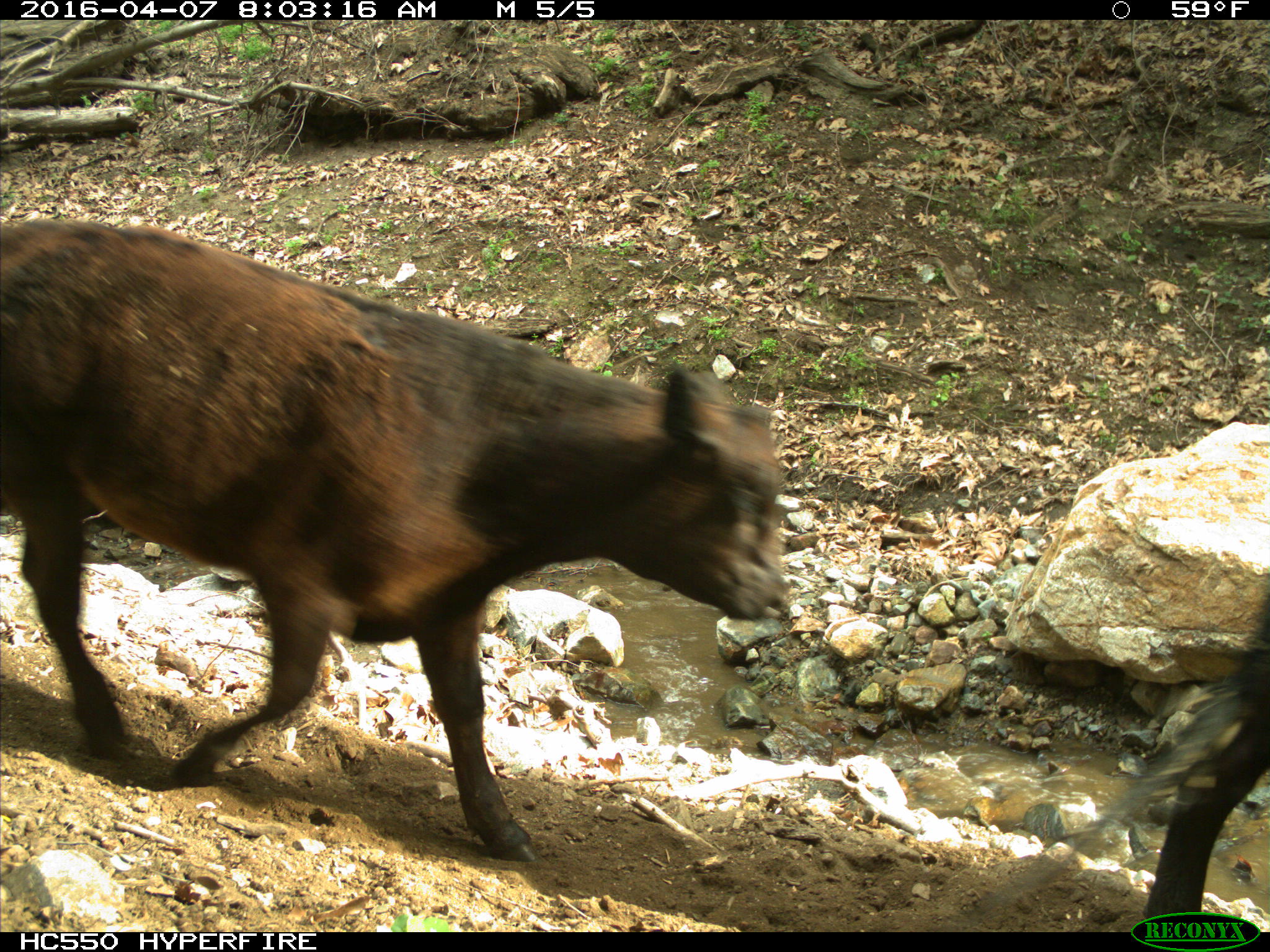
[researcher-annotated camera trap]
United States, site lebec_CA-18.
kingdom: Animalia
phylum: Chordata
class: Mammalia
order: Artiodactyla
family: Bovidae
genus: Bos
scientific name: Bos taurus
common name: domestic cow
Bos taurus (domestic cow).